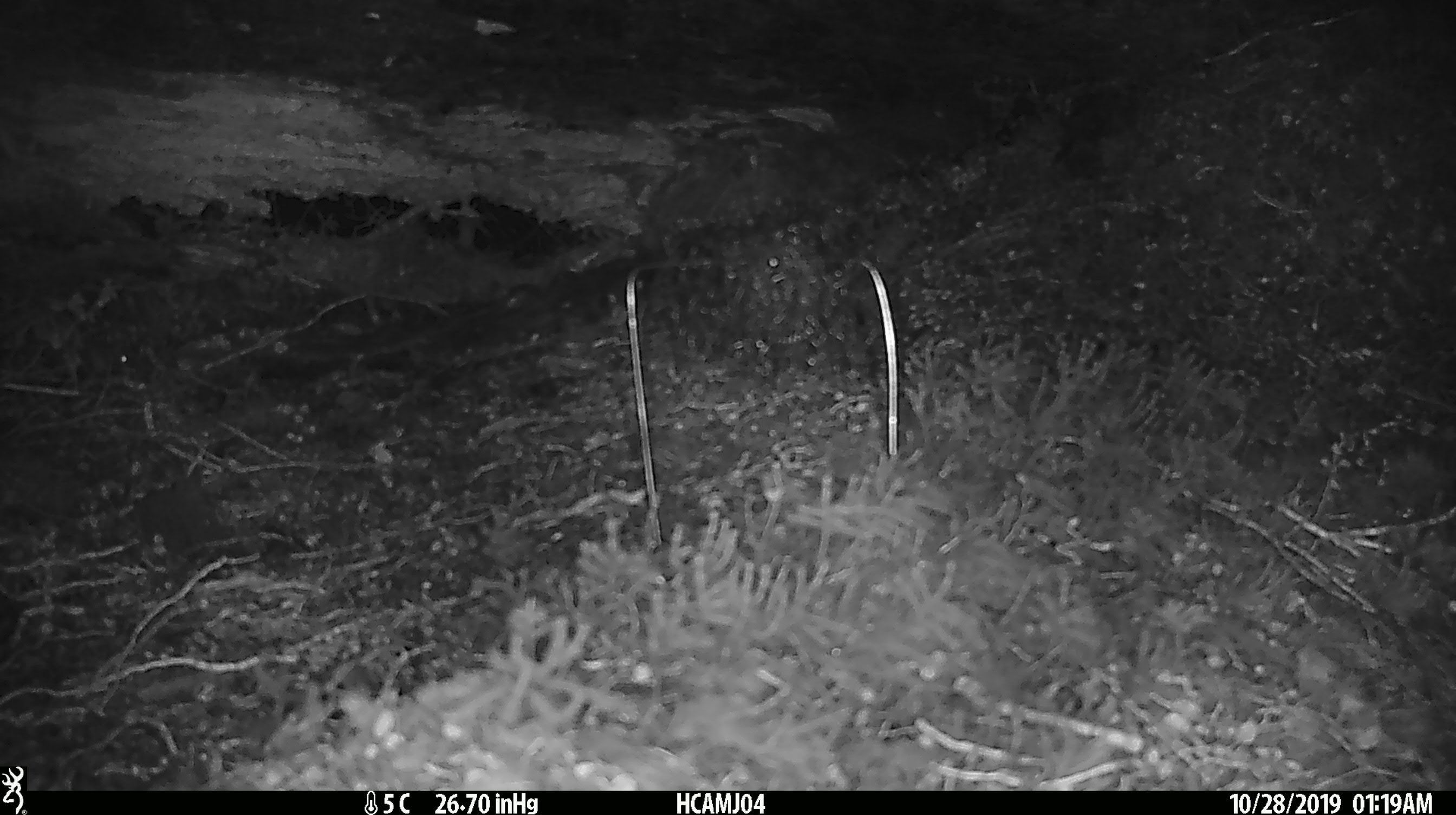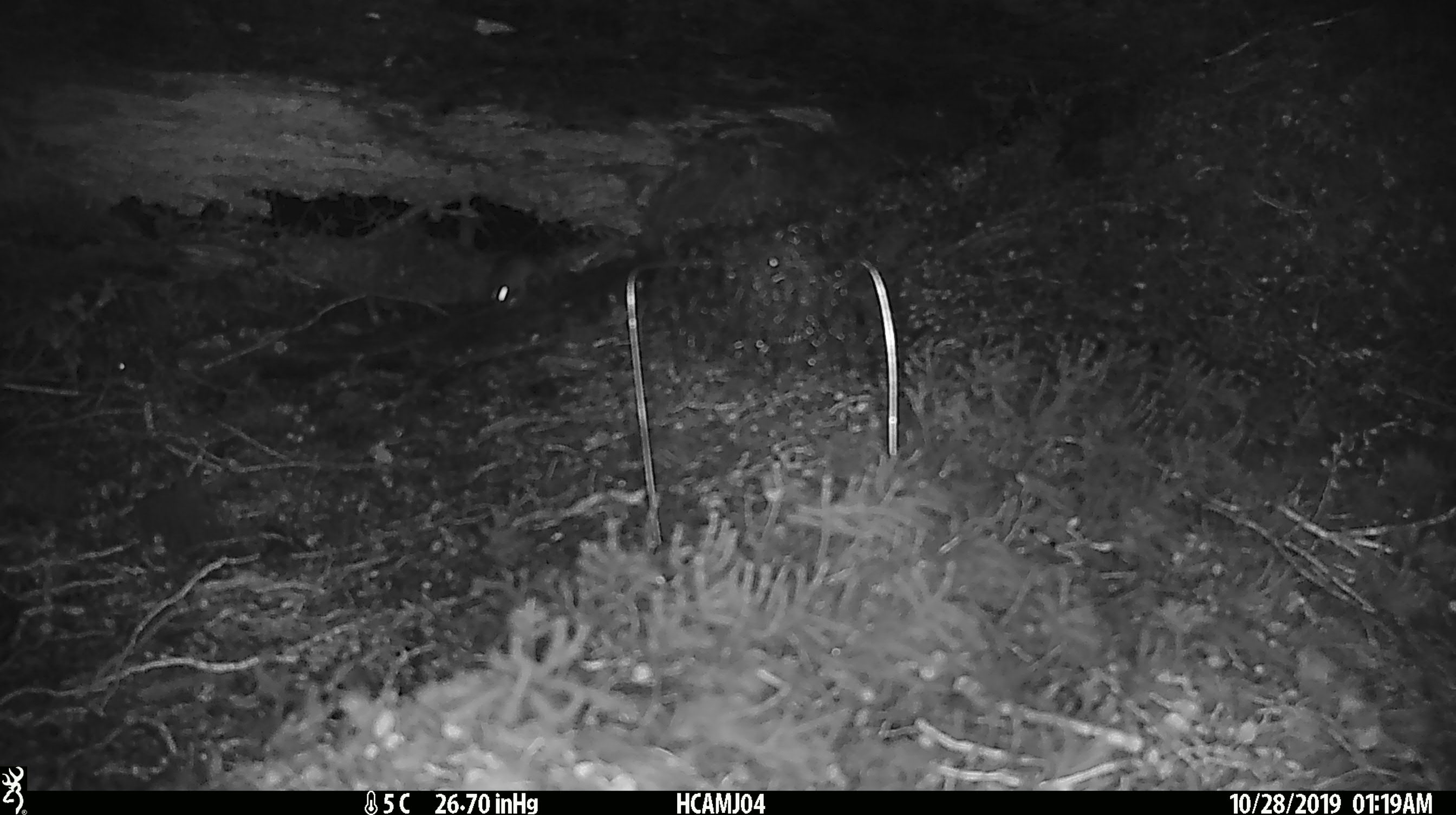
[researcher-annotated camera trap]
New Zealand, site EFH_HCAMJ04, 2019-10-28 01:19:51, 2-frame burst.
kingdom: Animalia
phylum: Chordata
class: Mammalia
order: Rodentia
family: Muridae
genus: Mus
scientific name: Mus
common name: mouse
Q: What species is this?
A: Mouse (Mus).